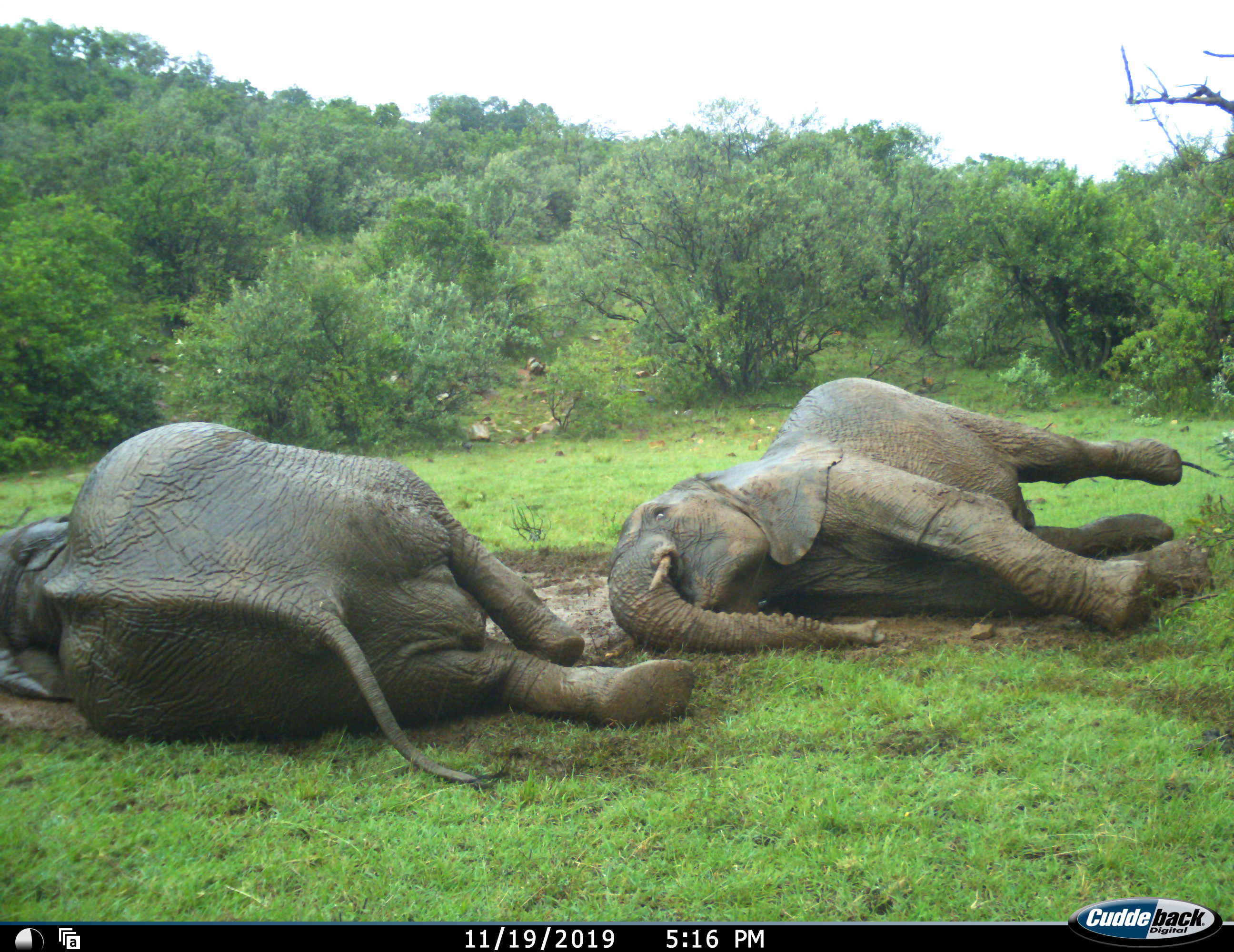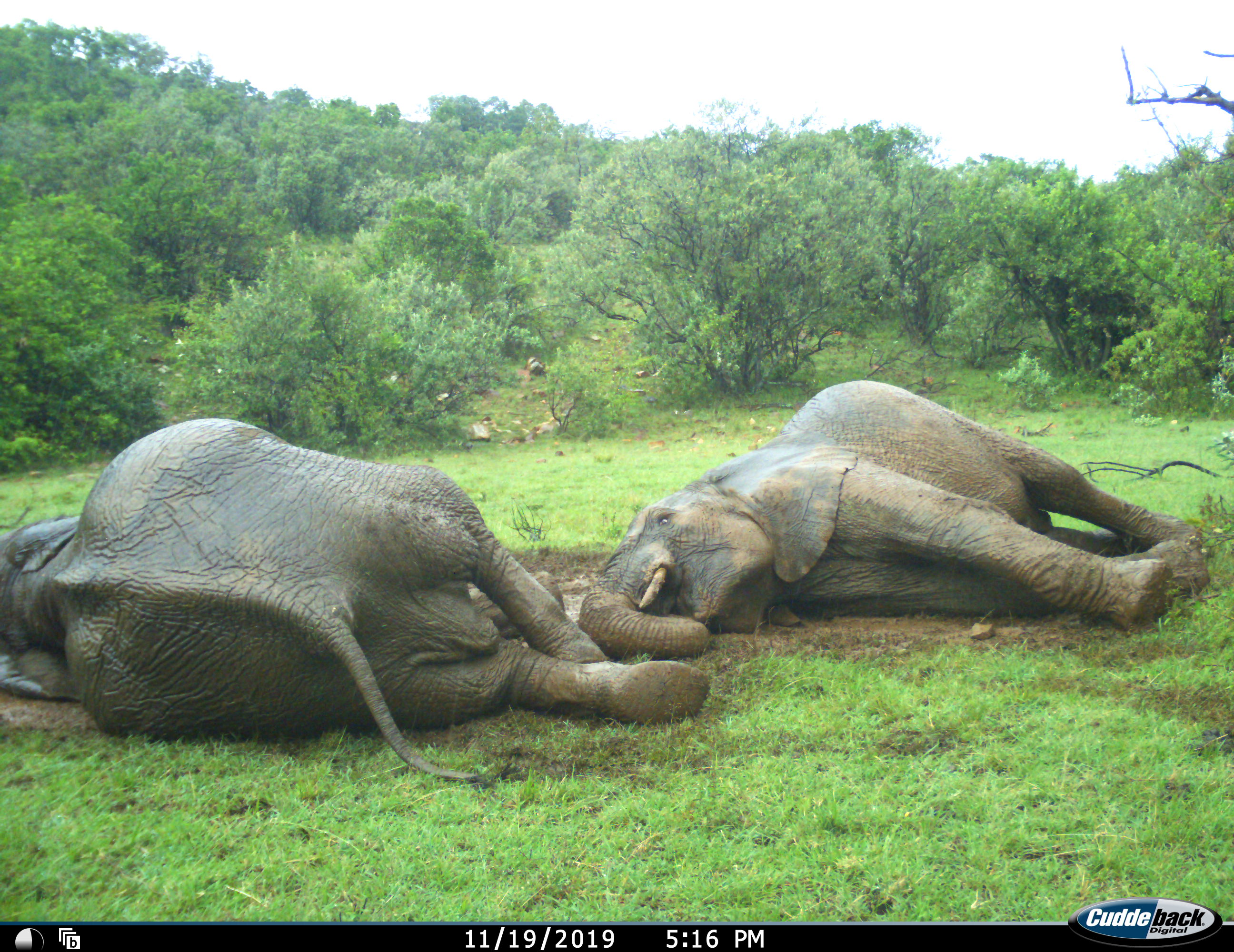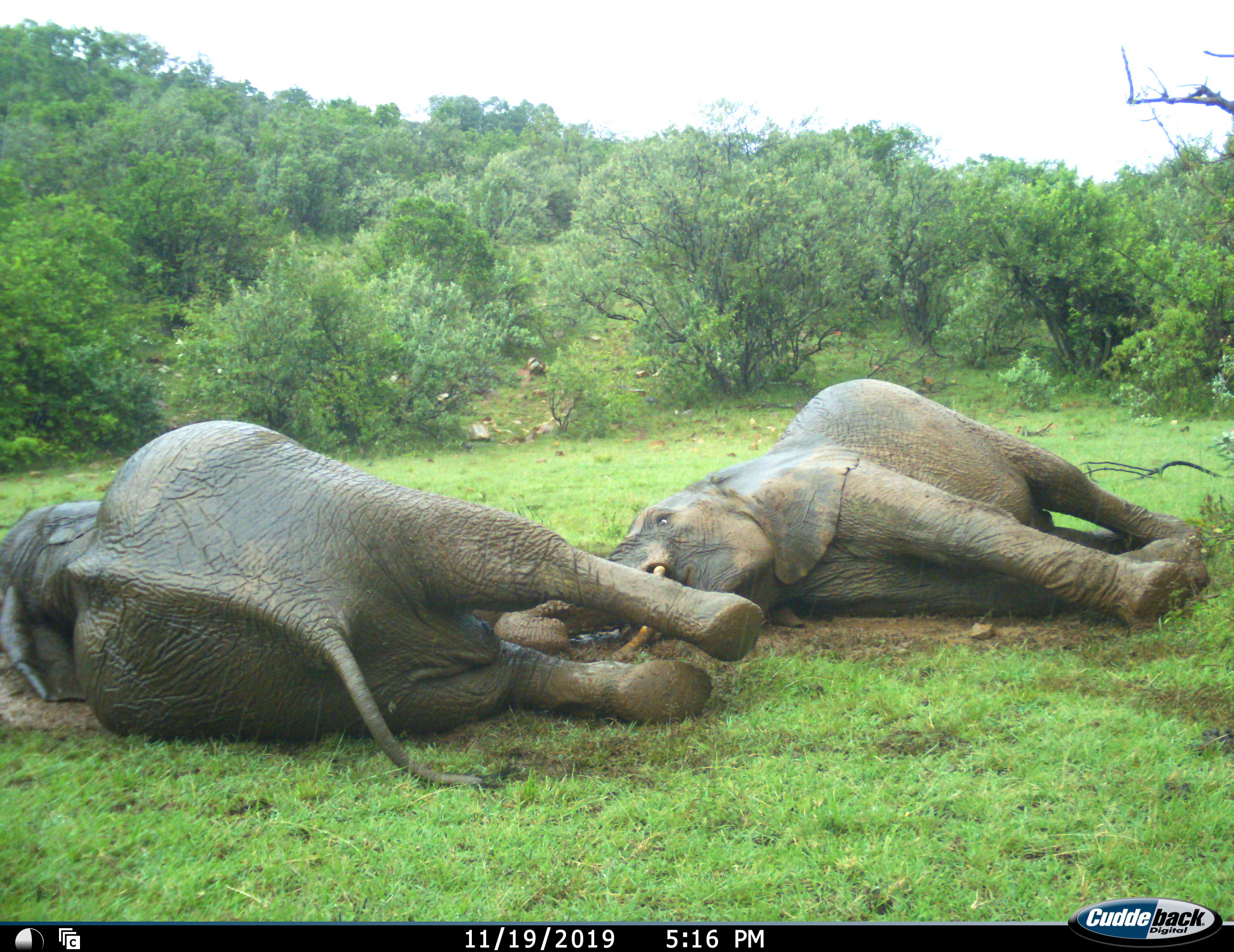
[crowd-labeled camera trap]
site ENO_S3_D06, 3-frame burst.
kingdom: Animalia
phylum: Chordata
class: Mammalia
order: Proboscidea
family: Elephantidae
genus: Loxodonta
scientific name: Loxodonta africana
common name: african bush elephant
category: elephant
Elephant (african bush elephant) (Loxodonta africana), count 2. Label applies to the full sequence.